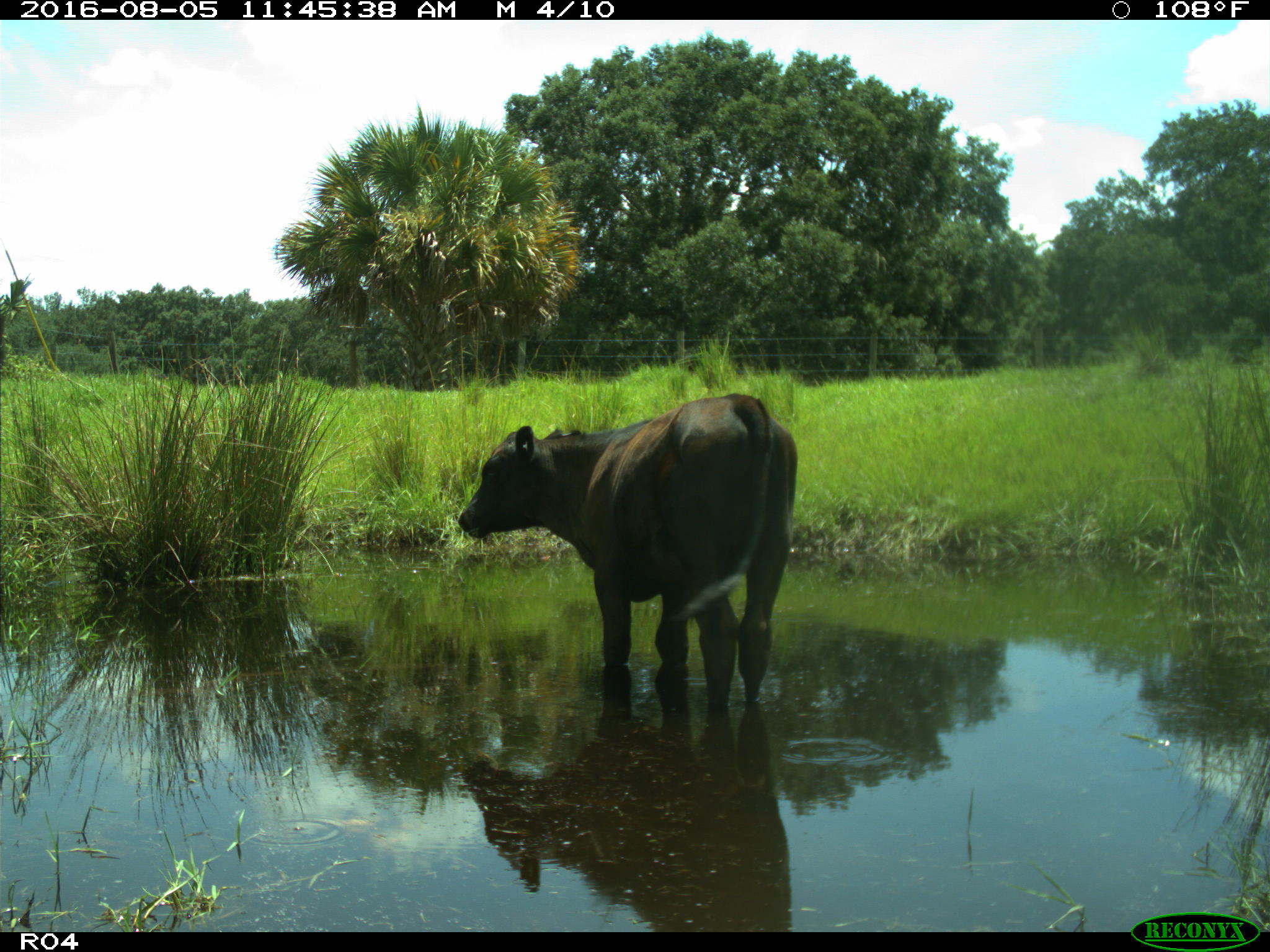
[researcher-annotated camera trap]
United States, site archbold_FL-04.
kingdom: Animalia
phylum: Chordata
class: Mammalia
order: Artiodactyla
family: Bovidae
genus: Bos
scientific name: Bos taurus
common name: domestic cow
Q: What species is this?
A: Bos taurus (domestic cow).